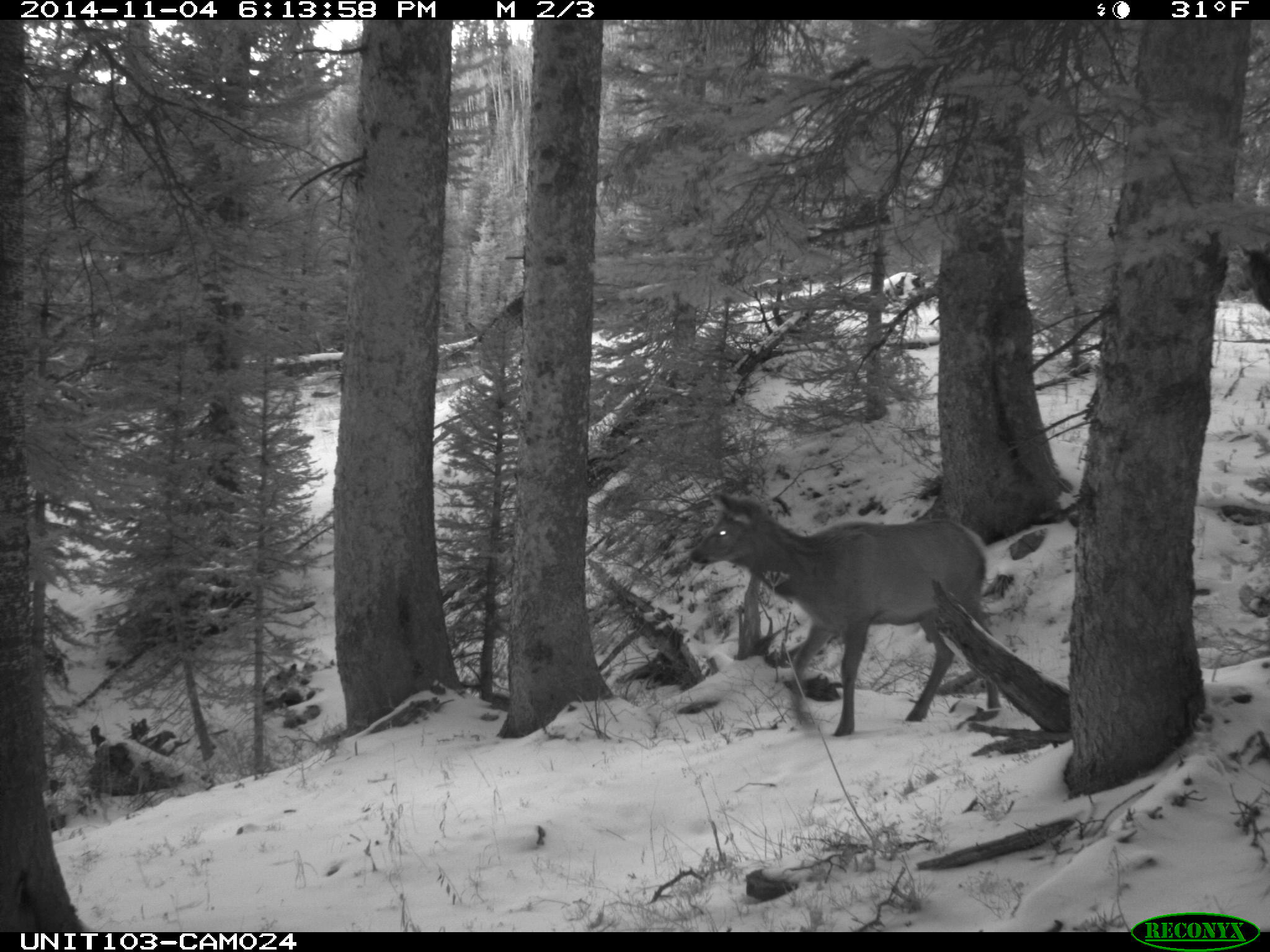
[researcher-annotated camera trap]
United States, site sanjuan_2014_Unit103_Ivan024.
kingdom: Animalia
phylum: Chordata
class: Mammalia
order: Artiodactyla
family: Cervidae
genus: Cervus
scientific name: Cervus elaphus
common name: red deer